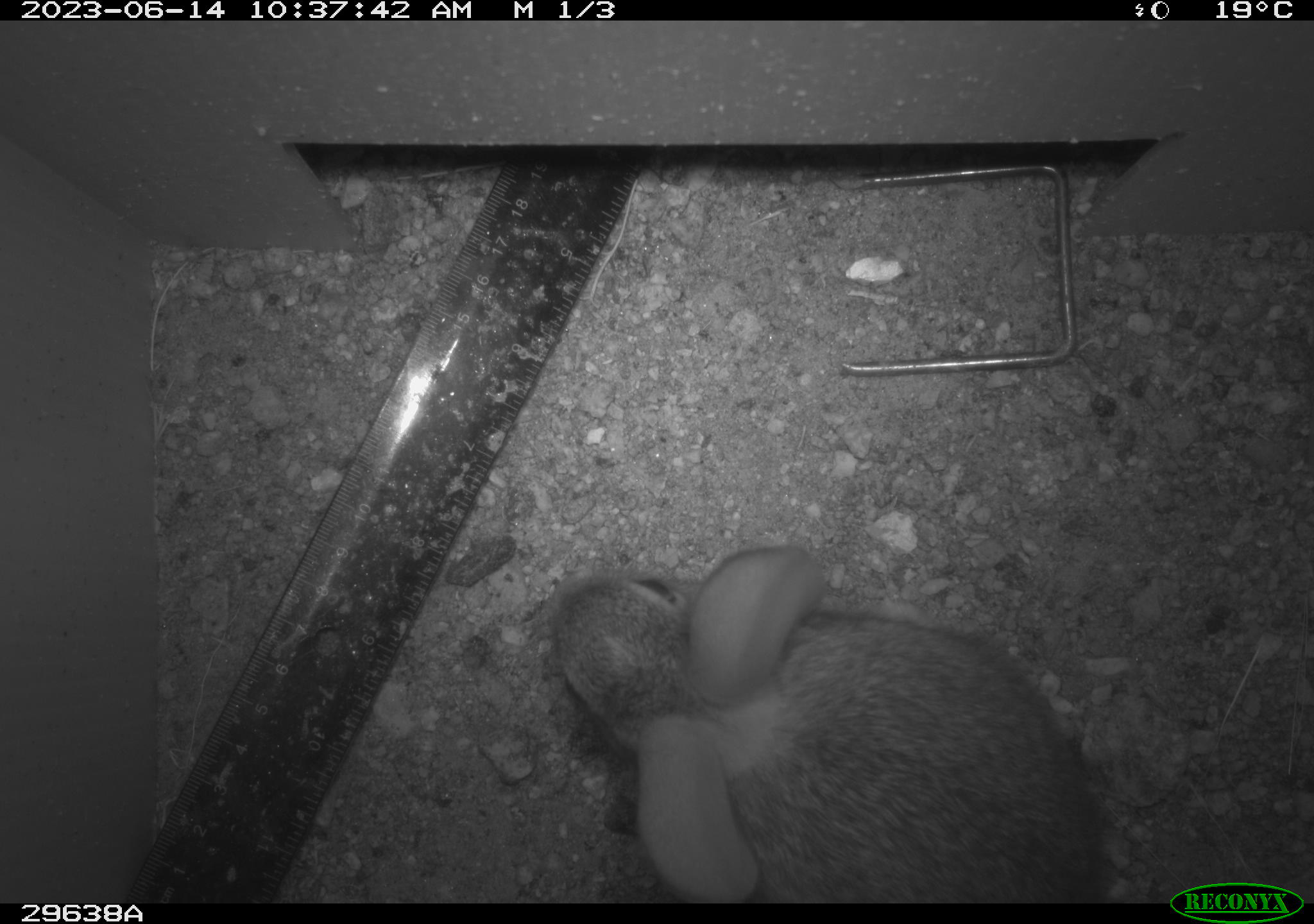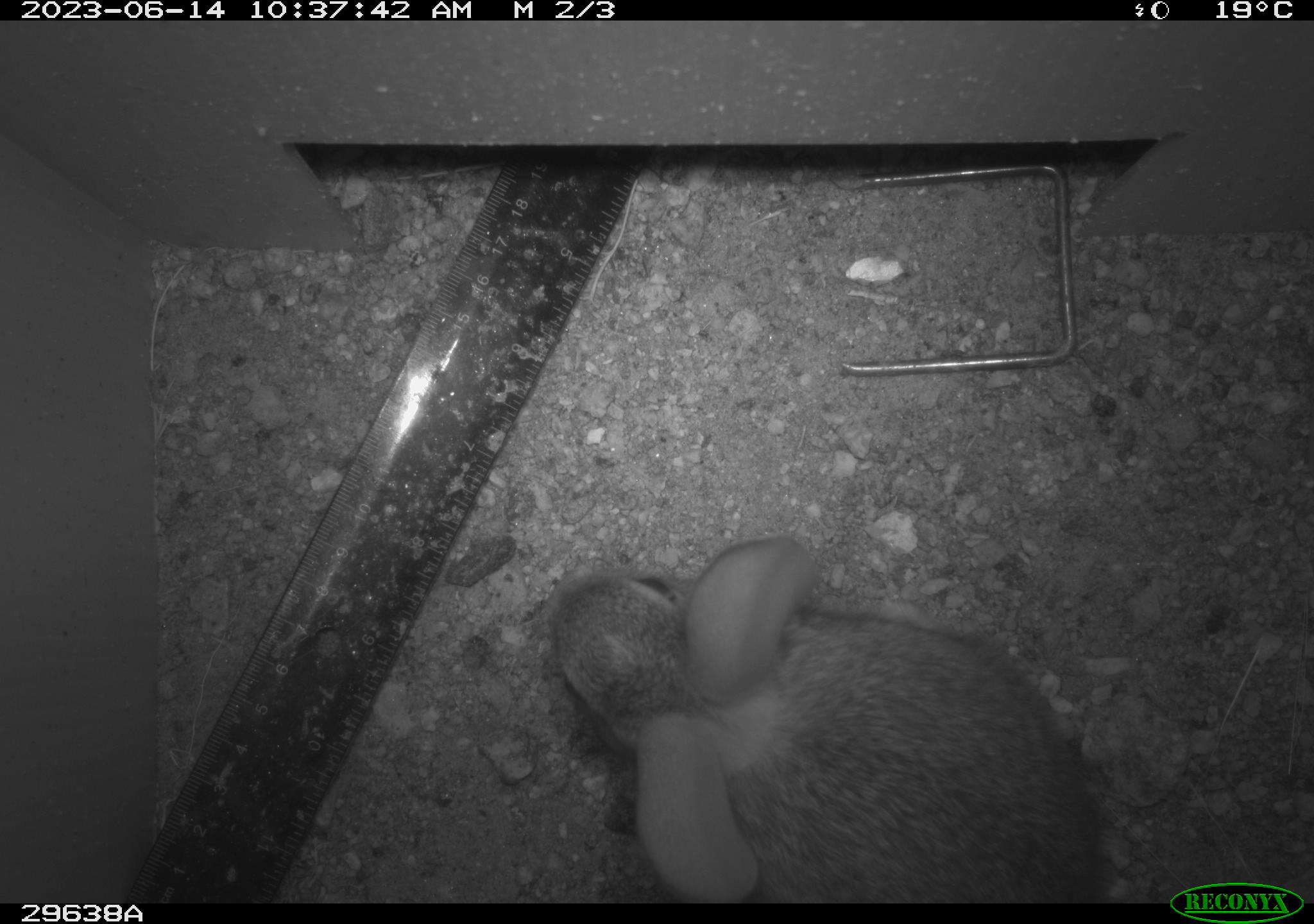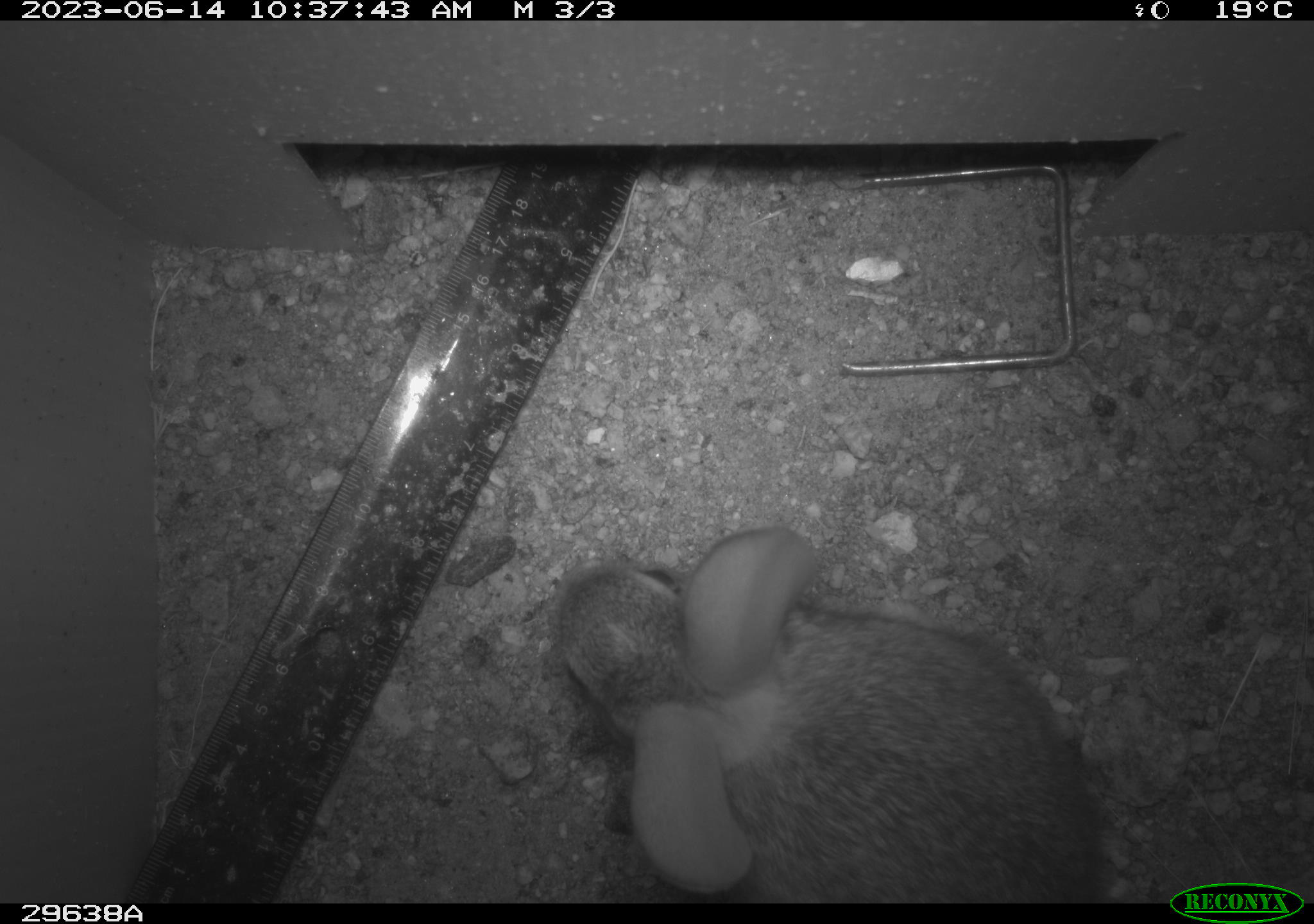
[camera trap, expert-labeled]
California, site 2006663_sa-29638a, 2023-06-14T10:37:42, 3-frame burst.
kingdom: Animalia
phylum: Chordata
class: Mammalia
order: Lagomorpha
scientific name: Lagomorpha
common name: hares, rabbits, and pikas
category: lagomorpha order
Lagomorpha order (hares, rabbits, and pikas) (Lagomorpha).